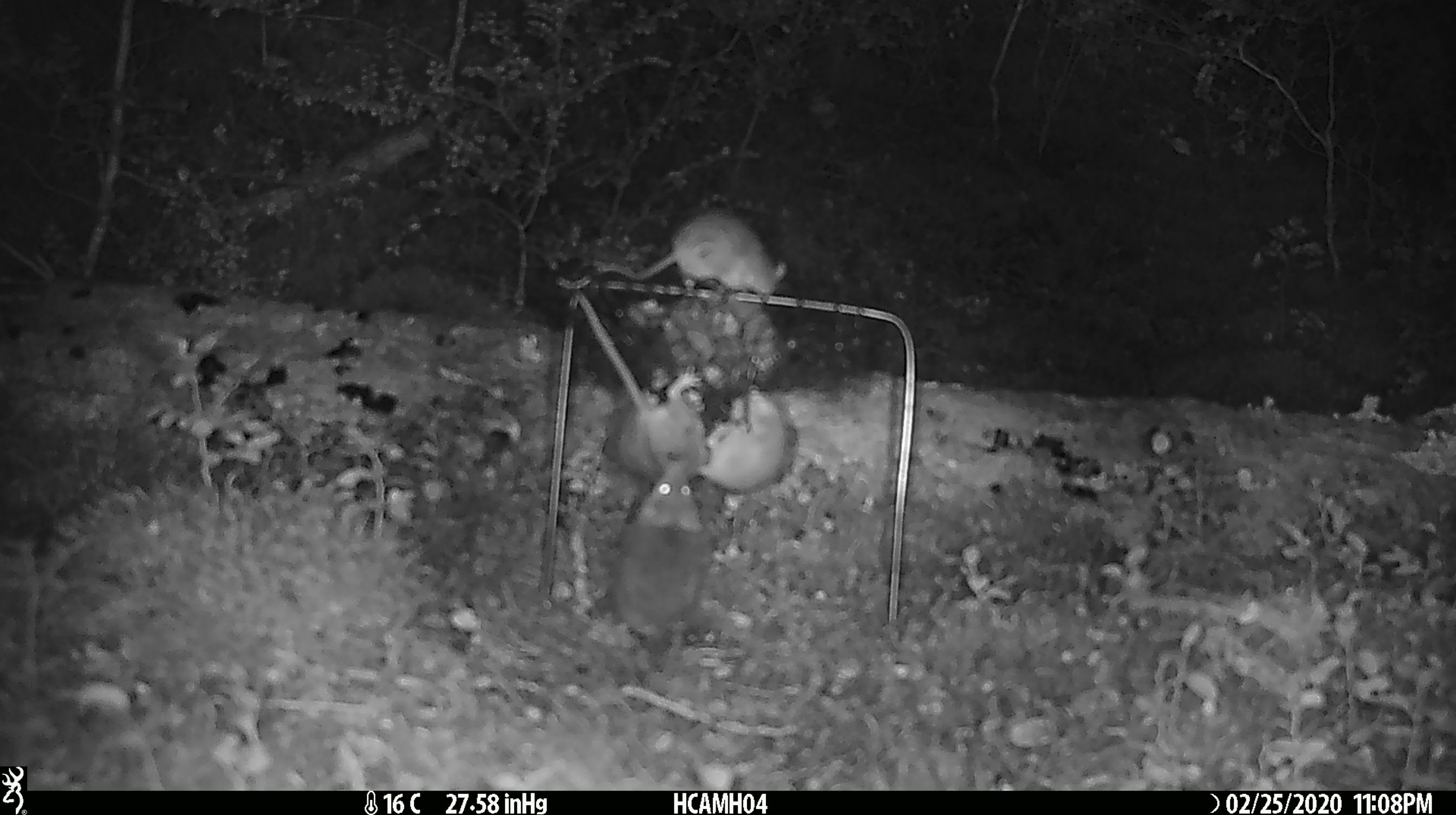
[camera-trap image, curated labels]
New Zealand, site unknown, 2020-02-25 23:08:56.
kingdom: Animalia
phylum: Chordata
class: Mammalia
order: Rodentia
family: Muridae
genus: Mus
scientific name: Mus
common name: mouse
Mouse (Mus).